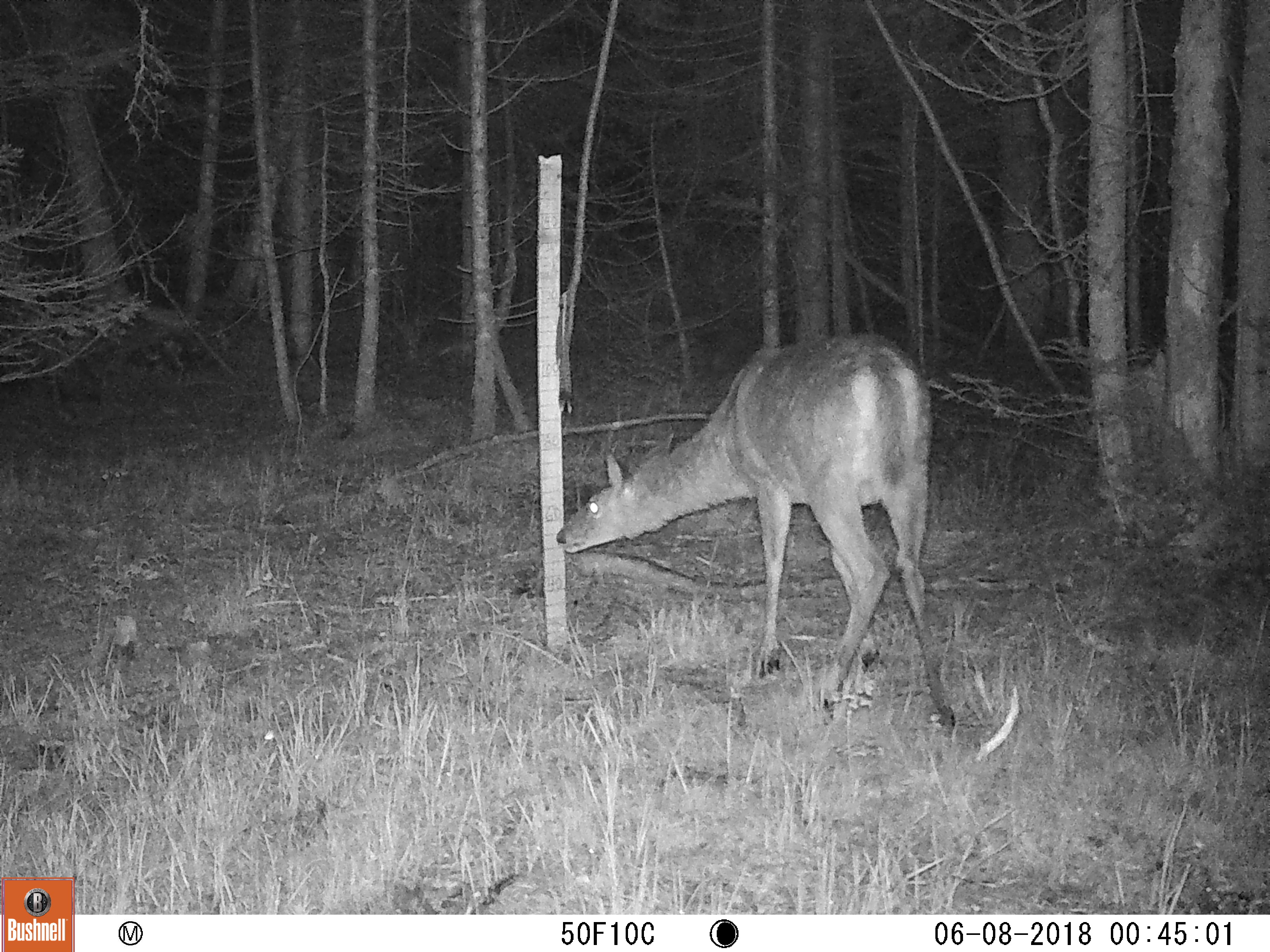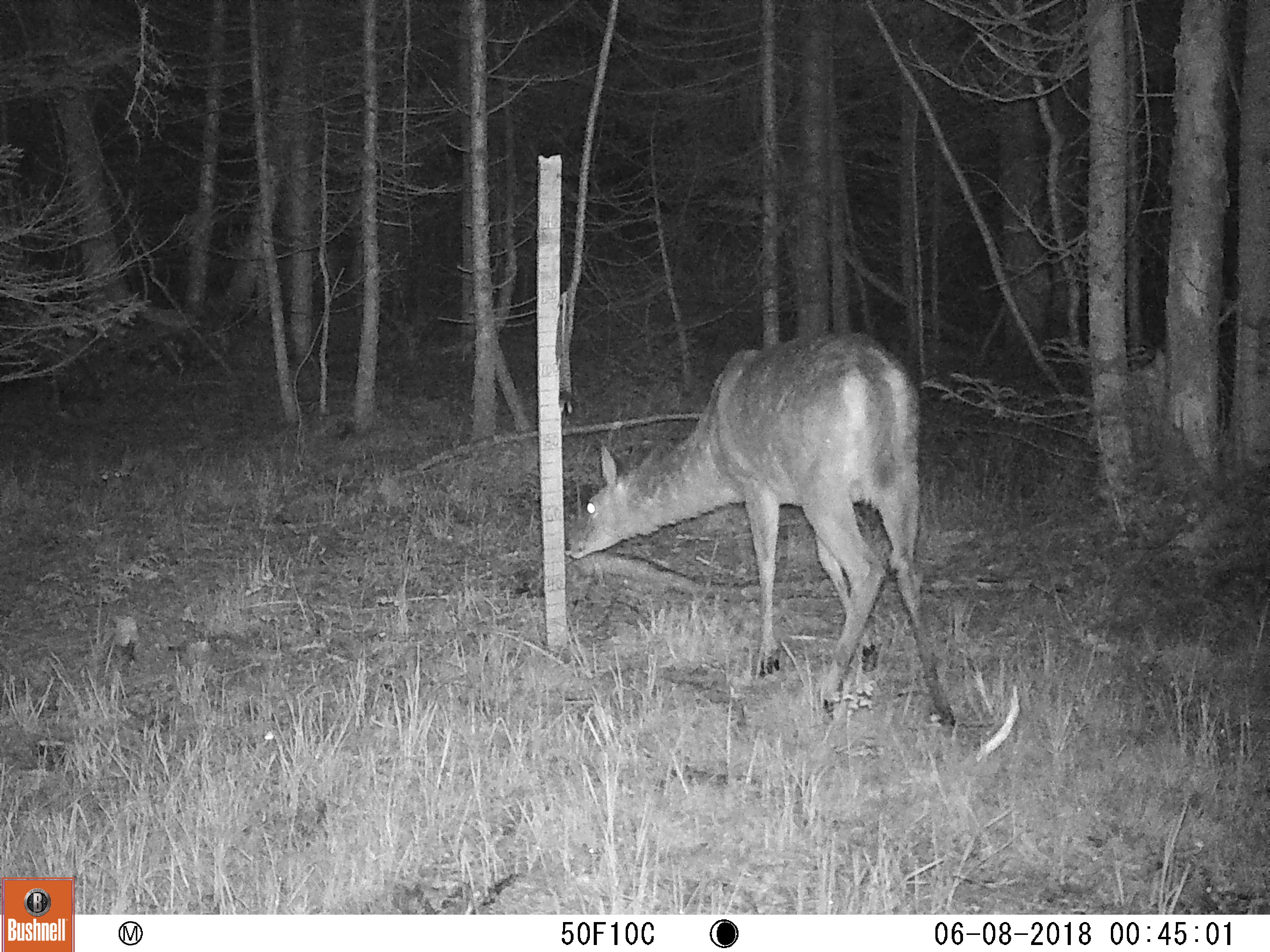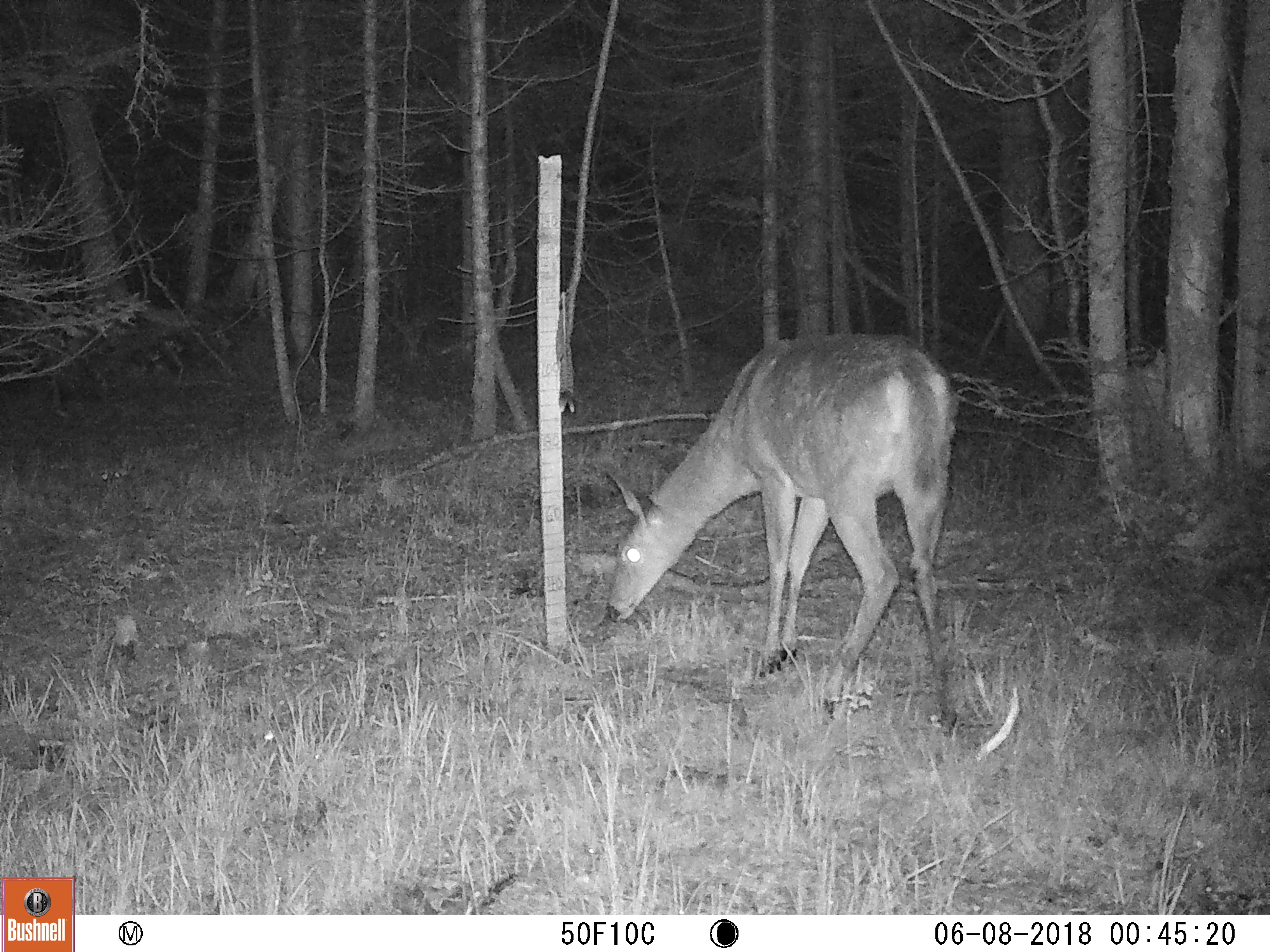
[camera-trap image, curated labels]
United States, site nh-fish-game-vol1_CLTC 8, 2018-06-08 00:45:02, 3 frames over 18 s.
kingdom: Animalia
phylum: Chordata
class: Mammalia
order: Artiodactyla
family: Cervidae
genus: Odocoileus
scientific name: Odocoileus virginianus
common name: white-tailed deer